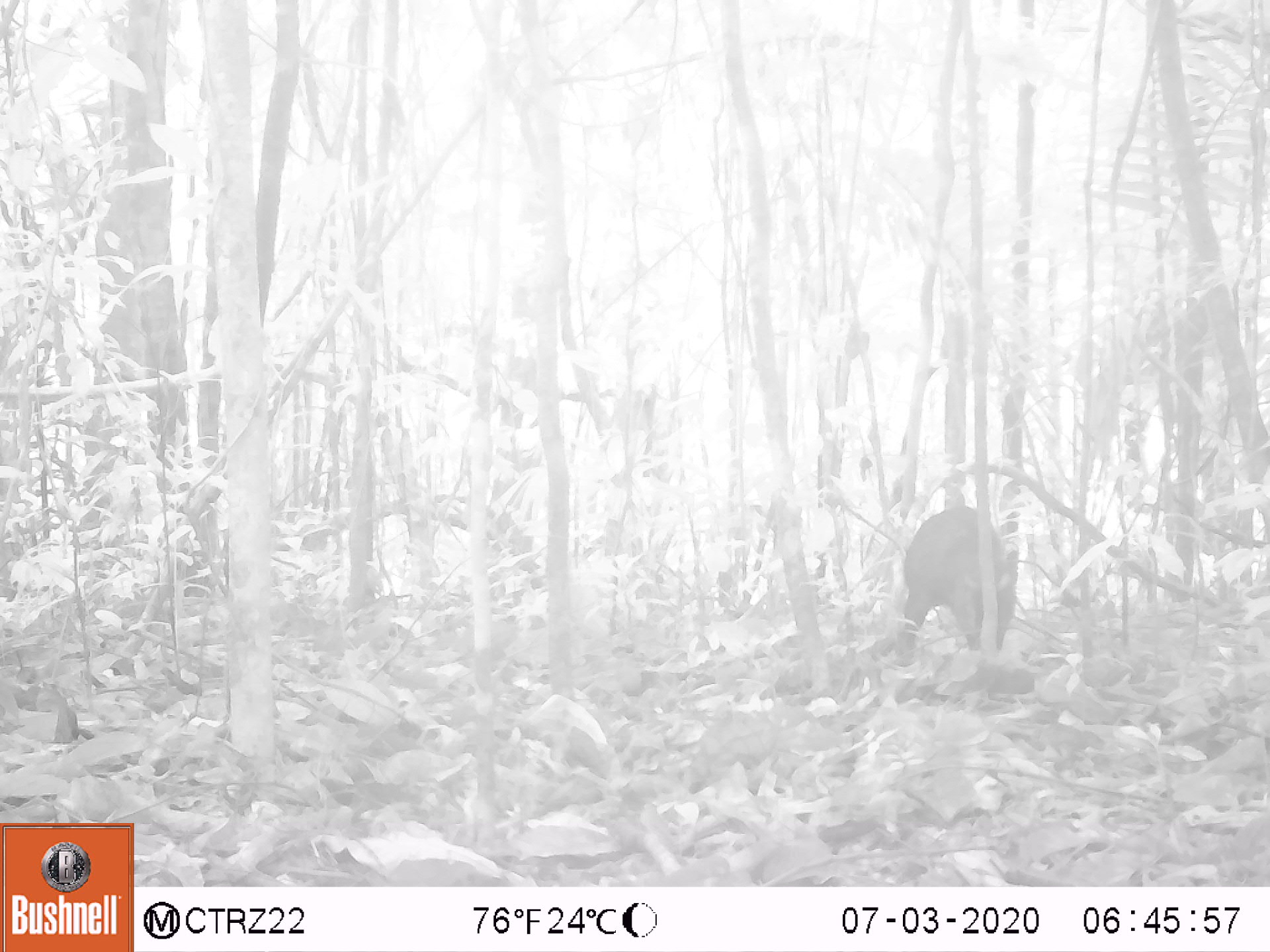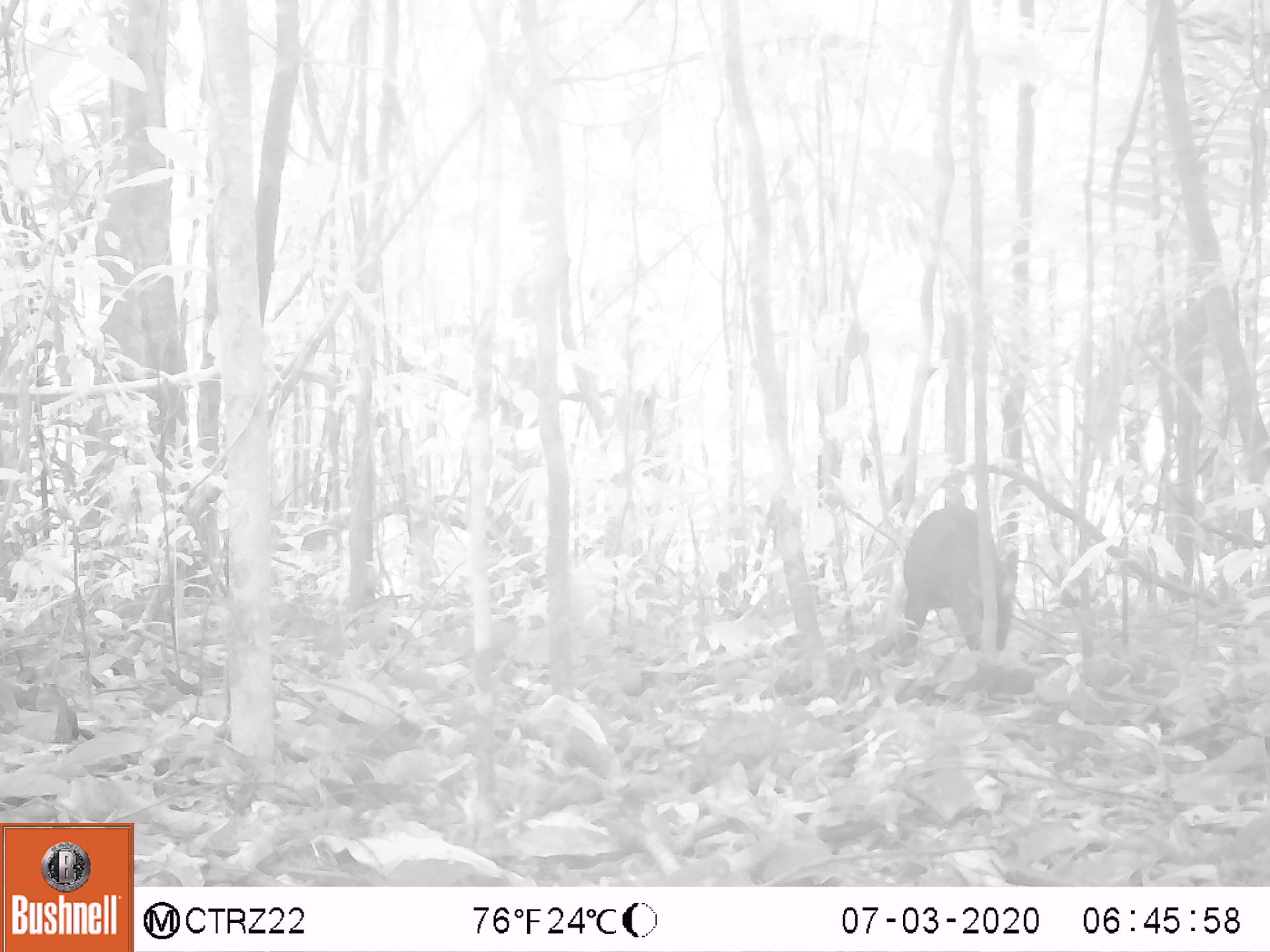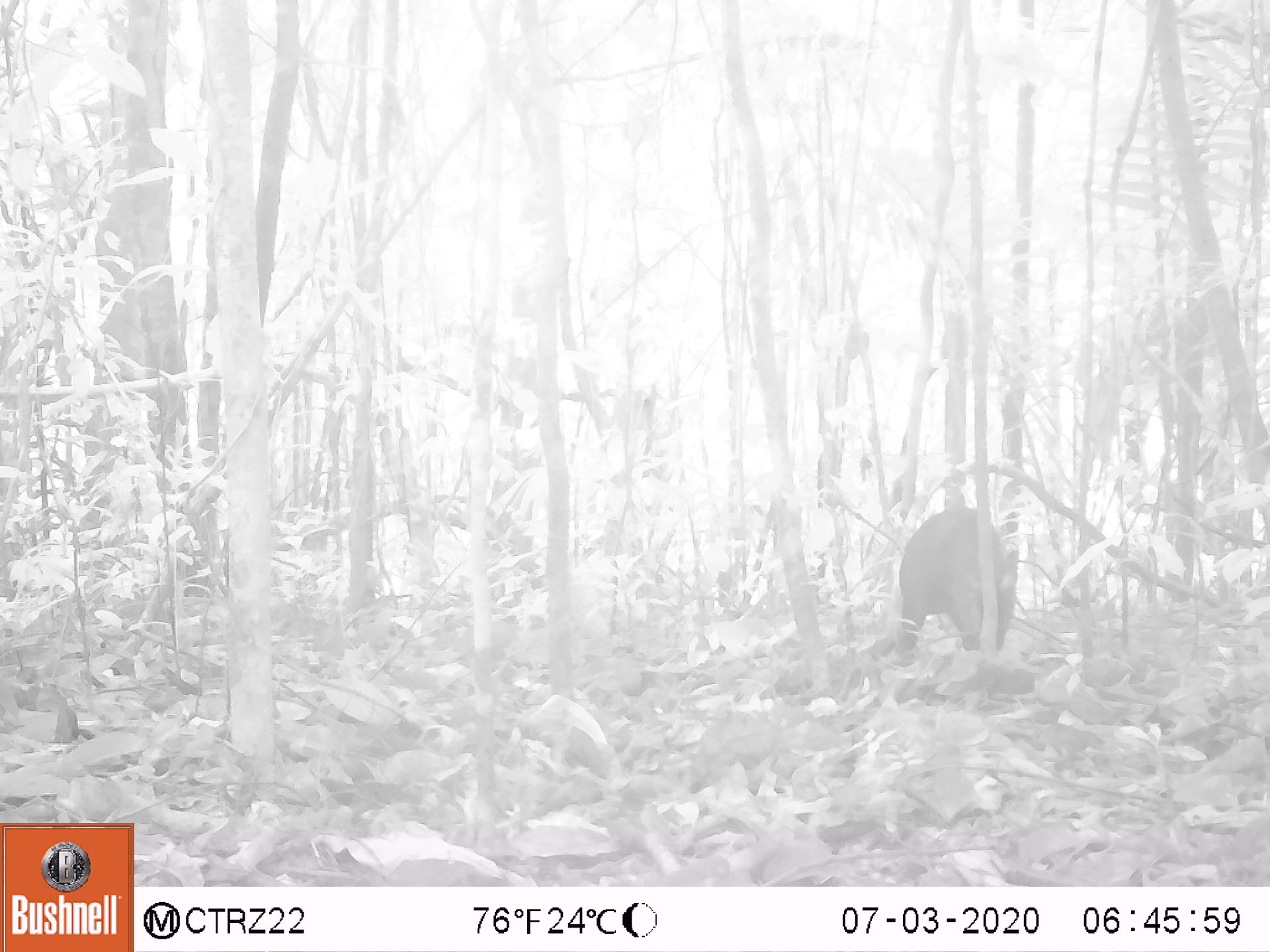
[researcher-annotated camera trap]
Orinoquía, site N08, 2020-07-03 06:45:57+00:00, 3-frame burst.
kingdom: Animalia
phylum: Chordata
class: Mammalia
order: Rodentia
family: Dasyproctidae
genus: Dasyprocta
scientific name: Dasyprocta fuliginosa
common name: black agouti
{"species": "black agouti (Dasyprocta fuliginosa)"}